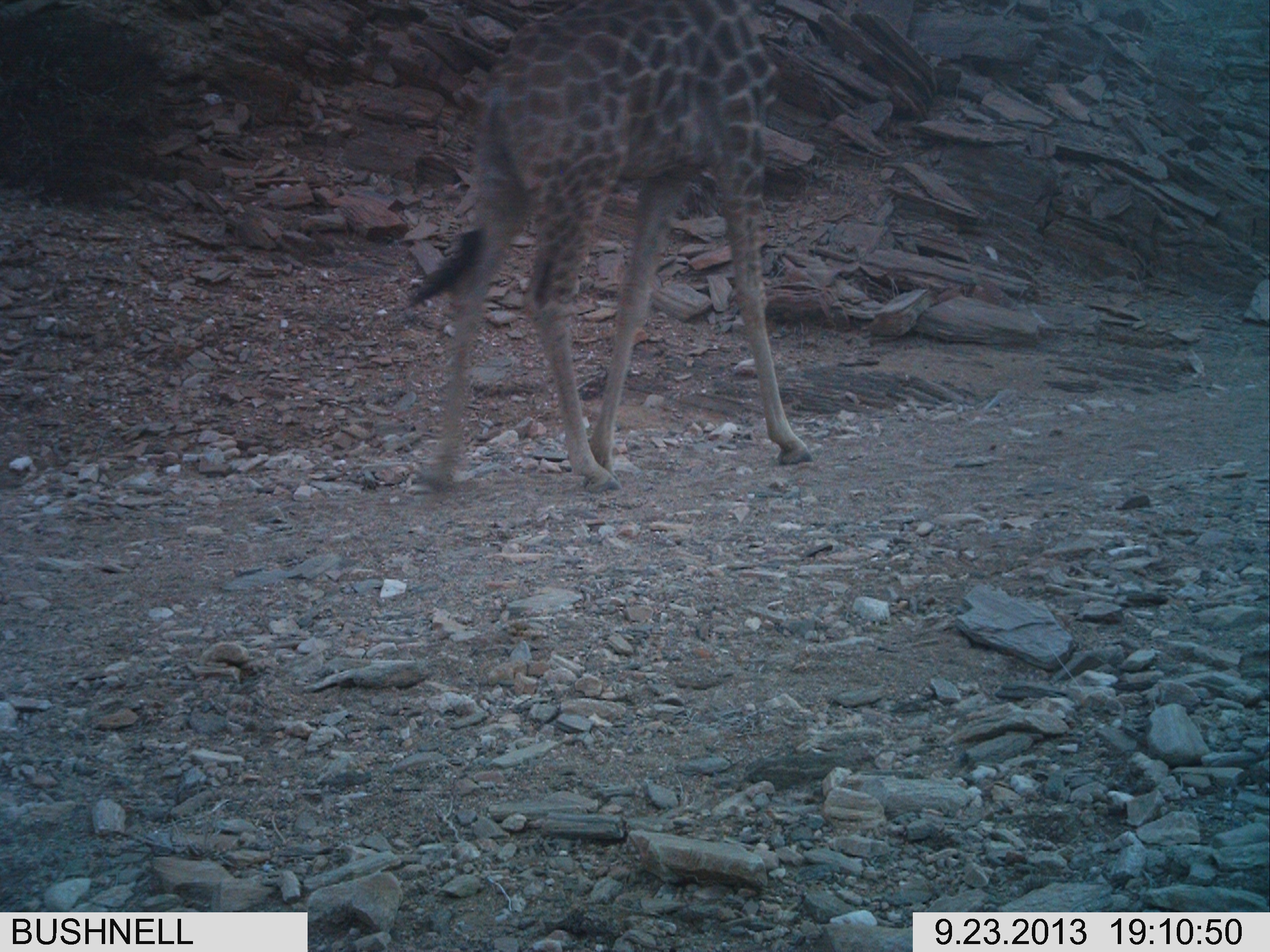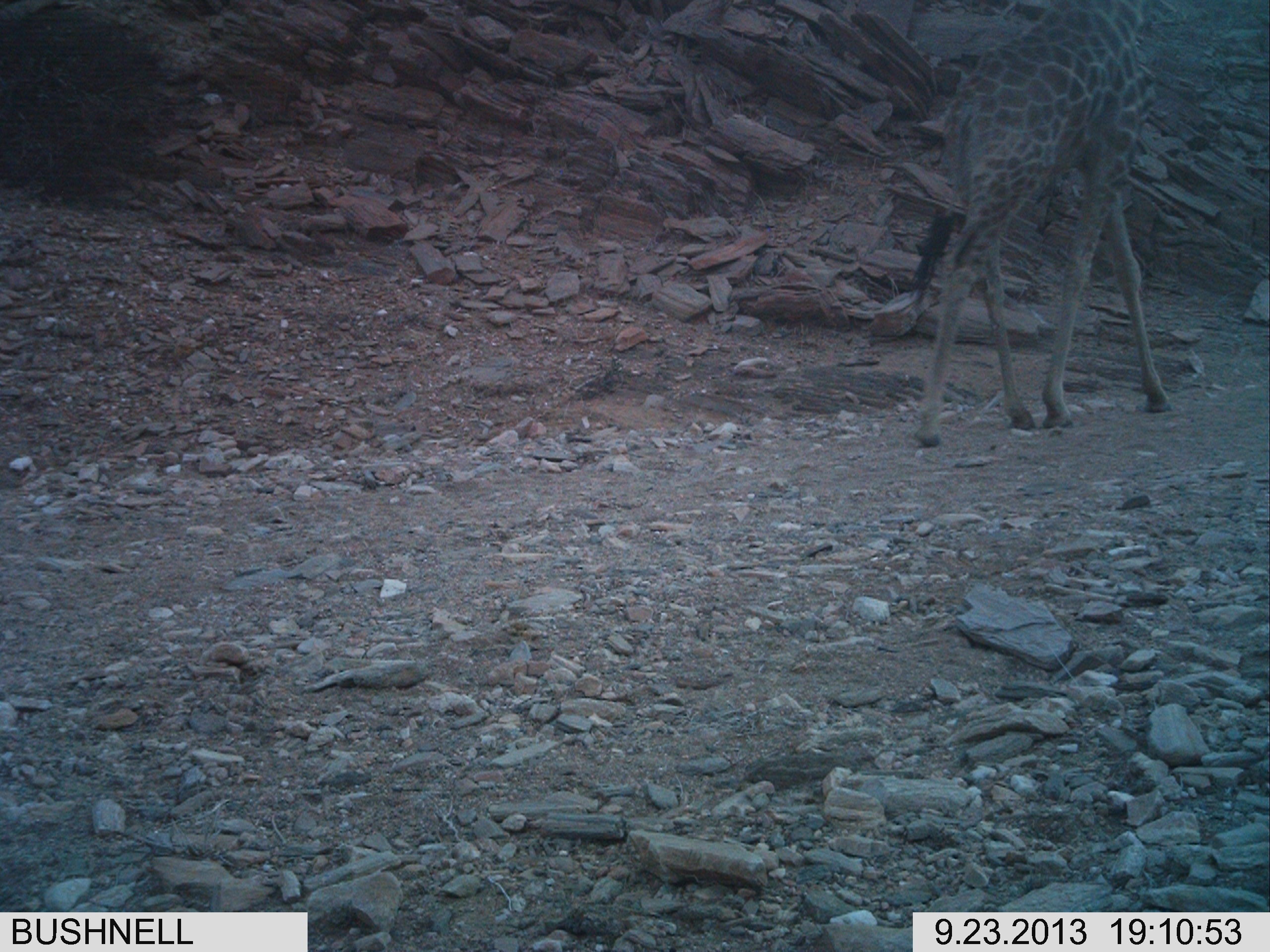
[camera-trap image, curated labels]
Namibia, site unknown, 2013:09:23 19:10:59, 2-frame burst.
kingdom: Animalia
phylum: Chordata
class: Mammalia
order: Artiodactyla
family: Giraffidae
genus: Giraffa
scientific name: Giraffa camelopardalis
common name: giraffe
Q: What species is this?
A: Giraffa camelopardalis (giraffe).